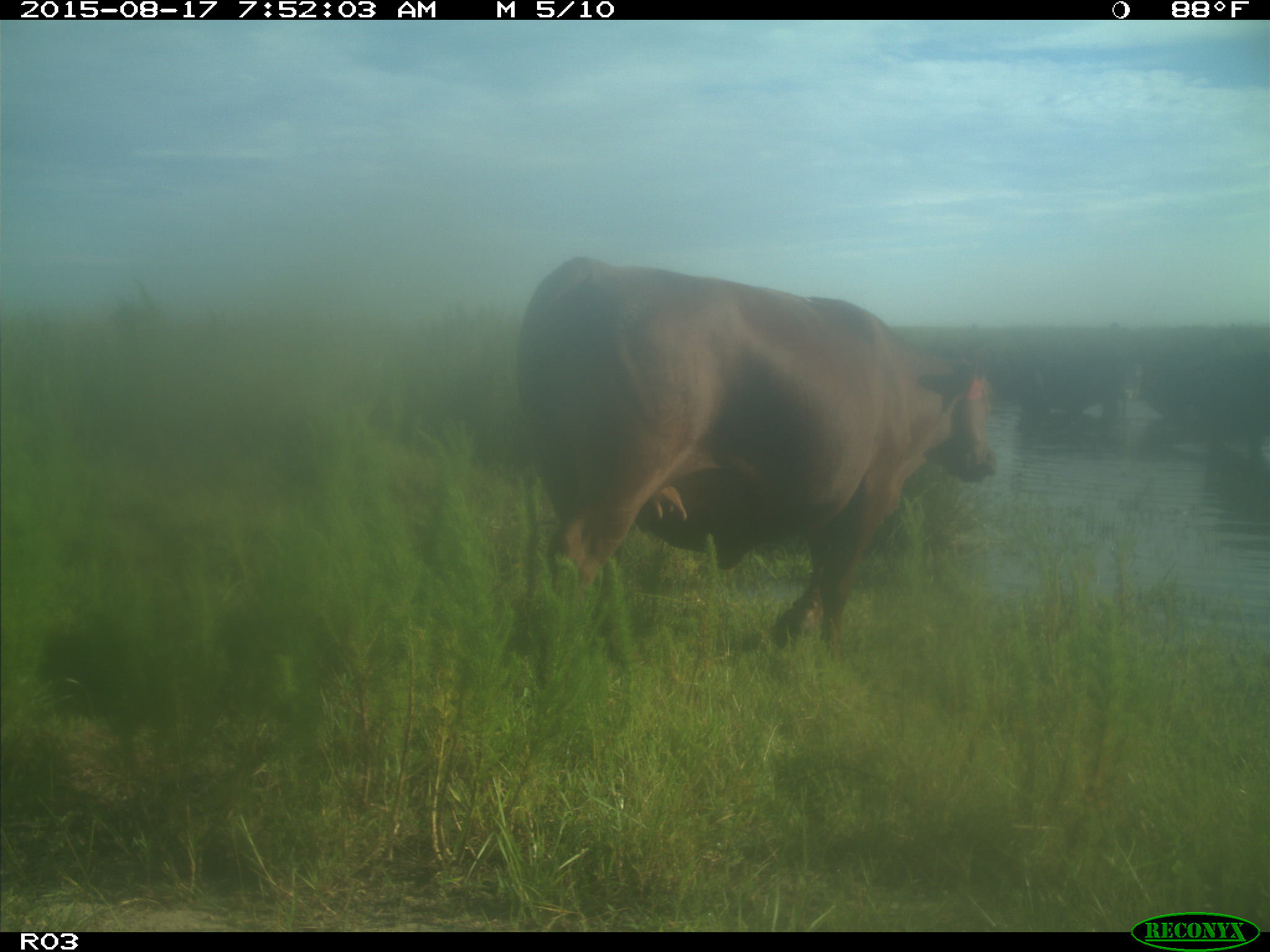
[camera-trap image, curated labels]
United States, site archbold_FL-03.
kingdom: Animalia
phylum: Chordata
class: Mammalia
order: Artiodactyla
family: Bovidae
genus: Bos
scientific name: Bos taurus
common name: domestic cow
Bos taurus (domestic cow).